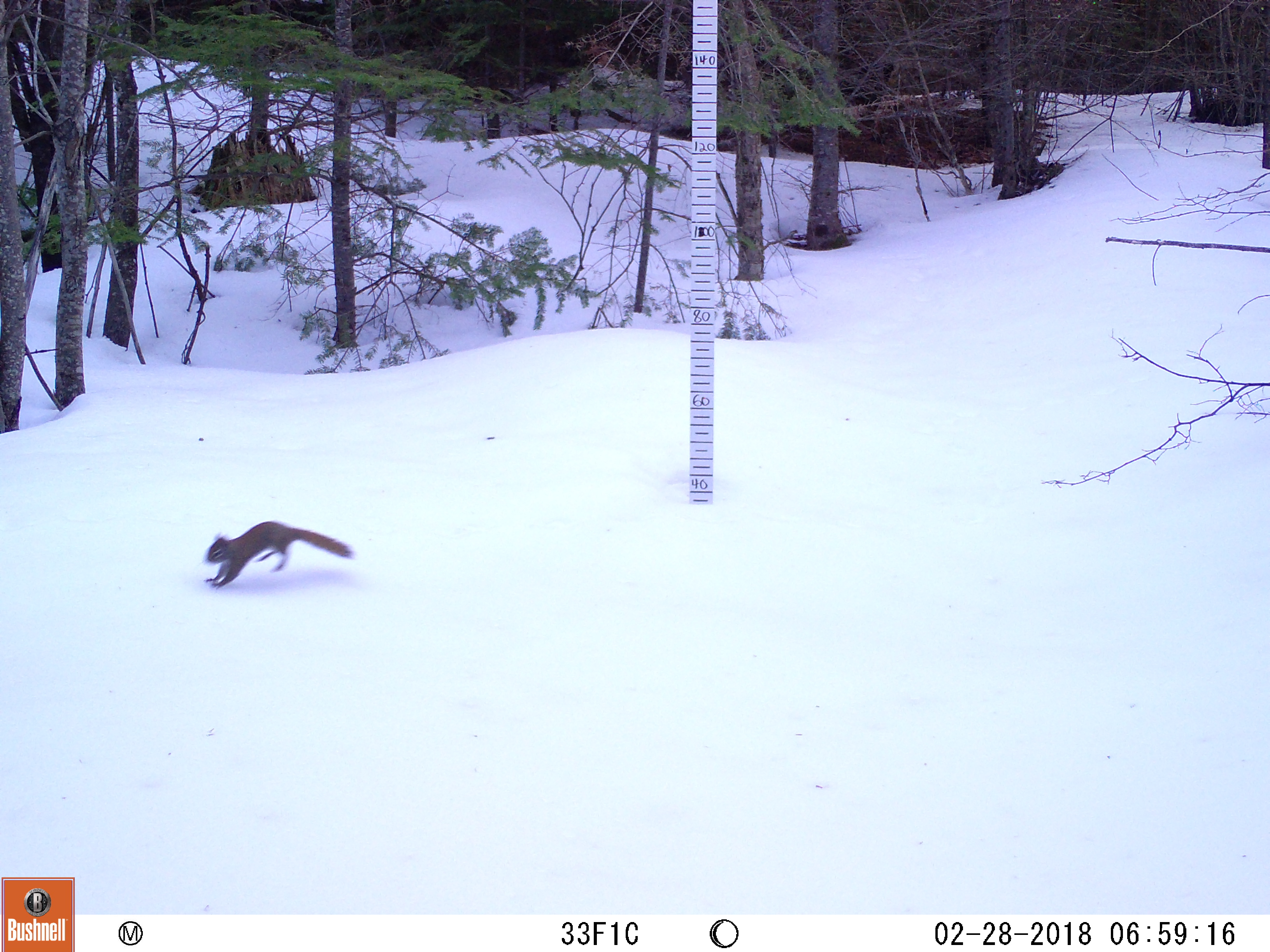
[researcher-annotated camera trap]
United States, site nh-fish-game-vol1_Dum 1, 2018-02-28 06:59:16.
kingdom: Animalia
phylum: Chordata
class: Mammalia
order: Rodentia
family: Sciuridae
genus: Tamiasciurus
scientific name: Tamiasciurus hudsonicus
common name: red squirrel